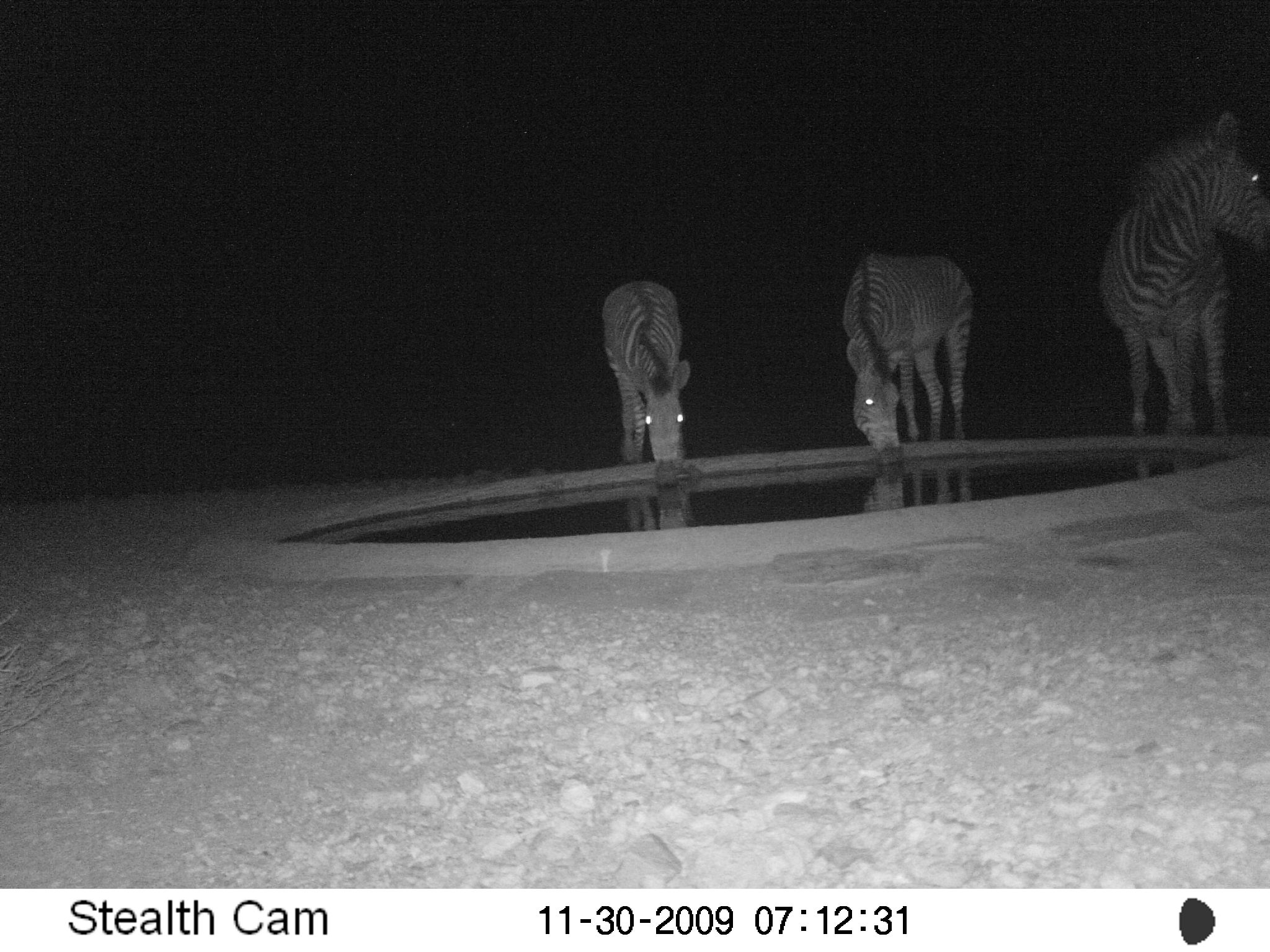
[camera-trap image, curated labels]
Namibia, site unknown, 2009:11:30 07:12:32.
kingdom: Animalia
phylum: Chordata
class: Mammalia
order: Perissodactyla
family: Equidae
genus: Equus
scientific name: Equus zebra hartmannae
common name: hartmann's mountain zebra